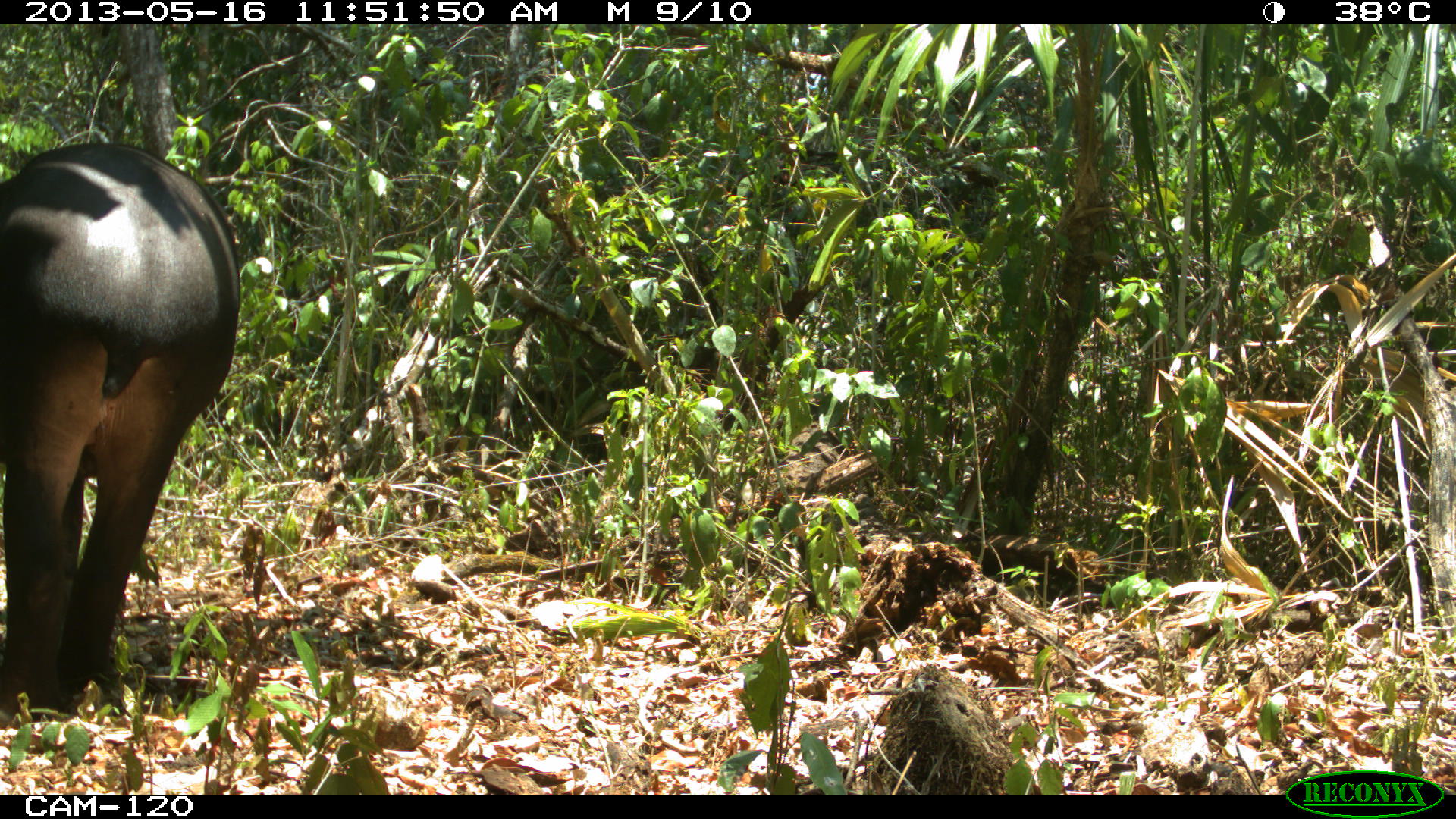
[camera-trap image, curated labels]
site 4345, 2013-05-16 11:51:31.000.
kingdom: Animalia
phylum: Chordata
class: Mammalia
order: Perissodactyla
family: Tapiridae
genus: Tapirus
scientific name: Tapirus bairdii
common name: baird's tapir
Tapirus bairdii (baird's tapir), count 1, sex female.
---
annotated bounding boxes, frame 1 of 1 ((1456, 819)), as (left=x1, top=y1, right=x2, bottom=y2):
tapirus bairdii: (left=0, top=141, right=238, bottom=725)